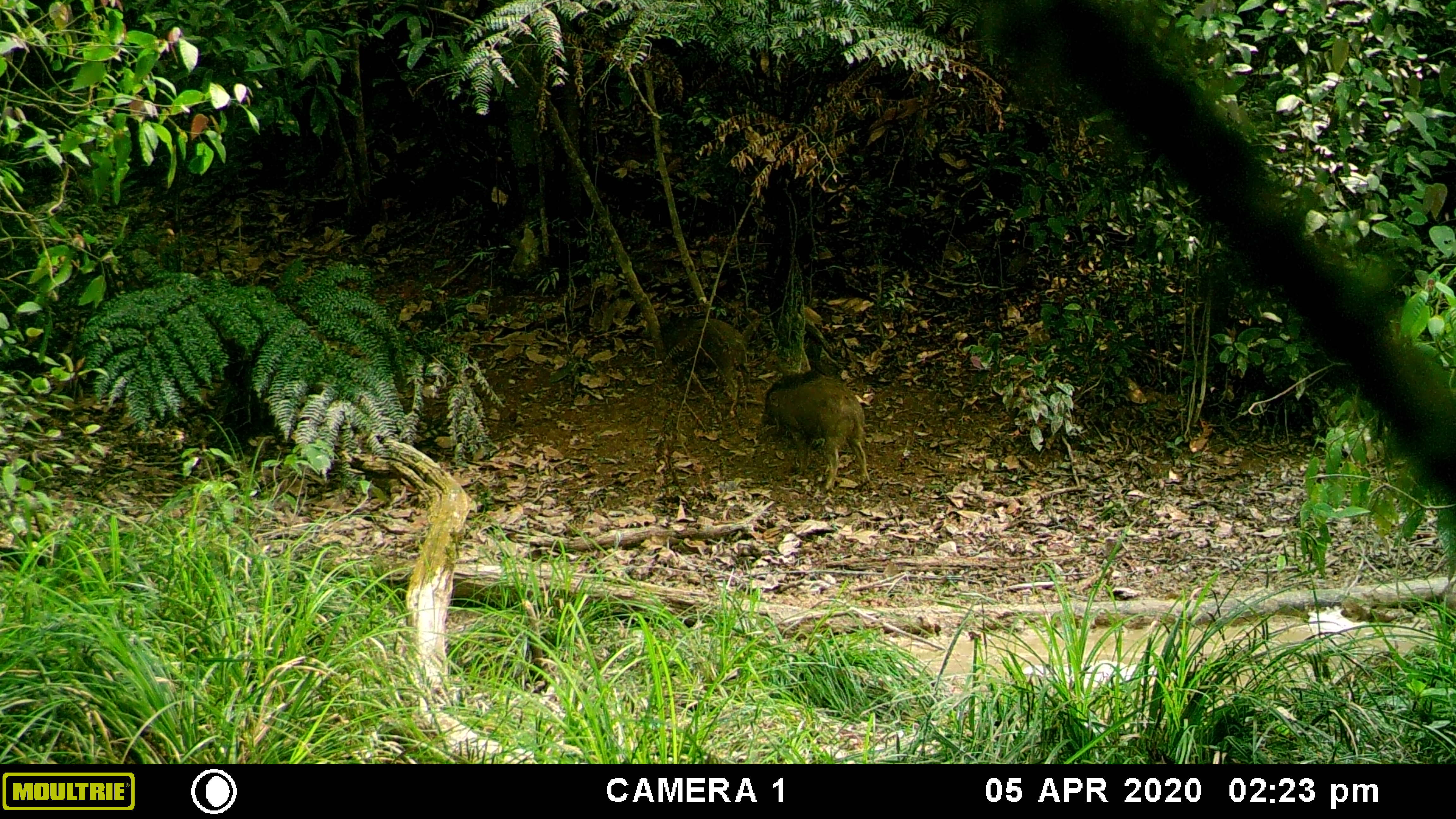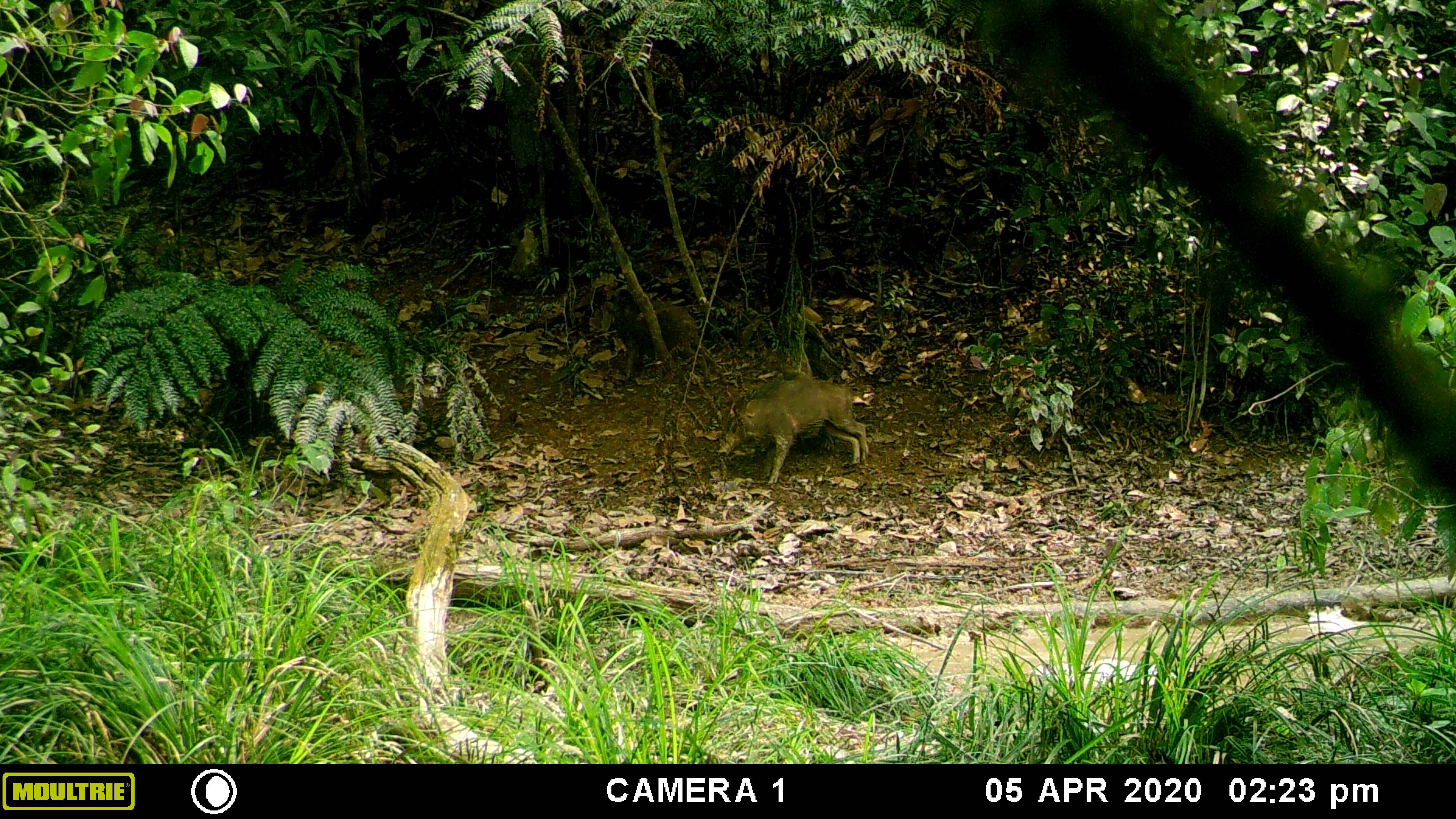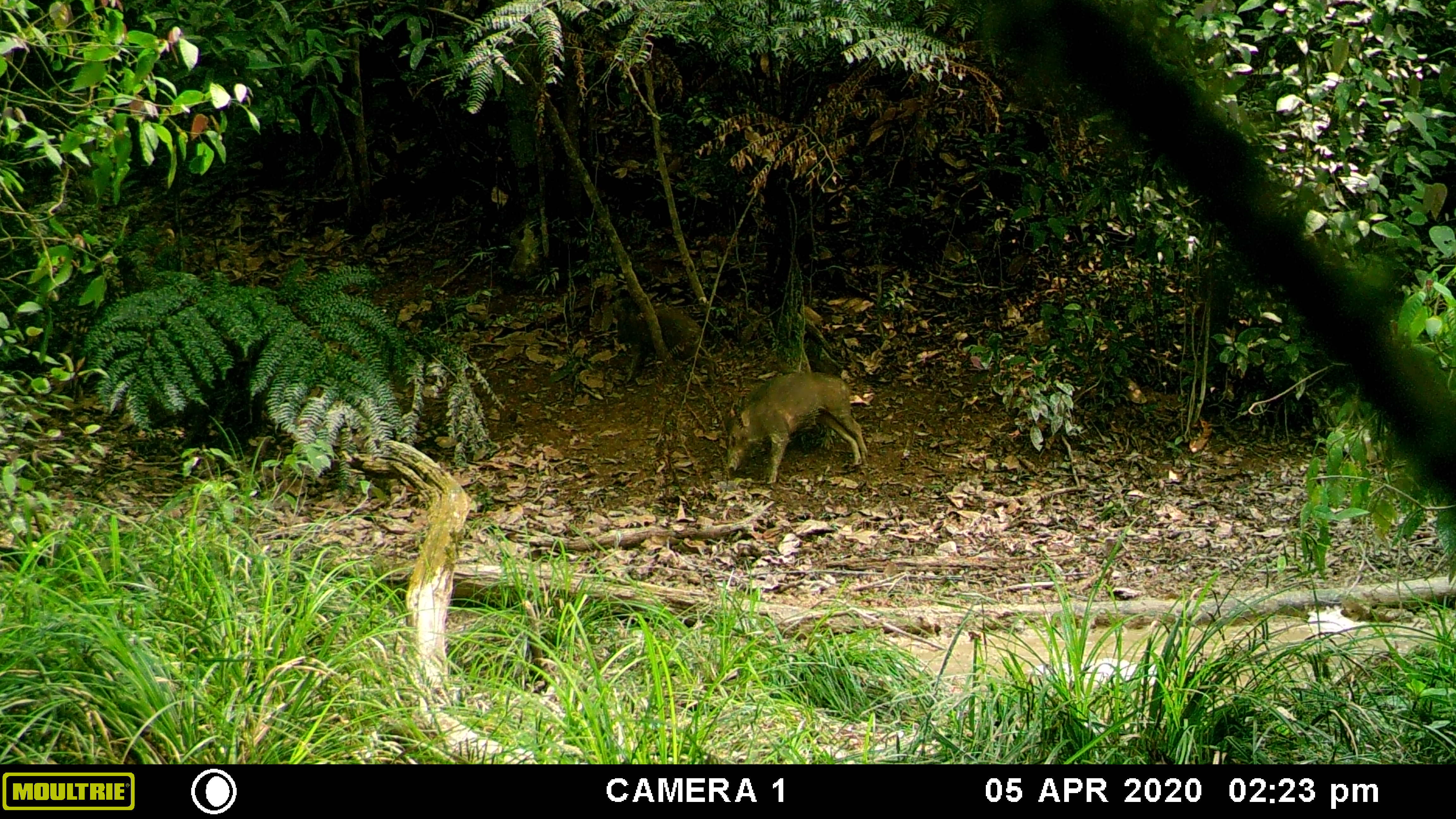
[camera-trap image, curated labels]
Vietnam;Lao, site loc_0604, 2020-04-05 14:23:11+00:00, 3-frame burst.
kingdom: Animalia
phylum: Chordata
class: Mammalia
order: Artiodactyla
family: Suidae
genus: Sus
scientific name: Sus scrofa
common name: eurasian wild pig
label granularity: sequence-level